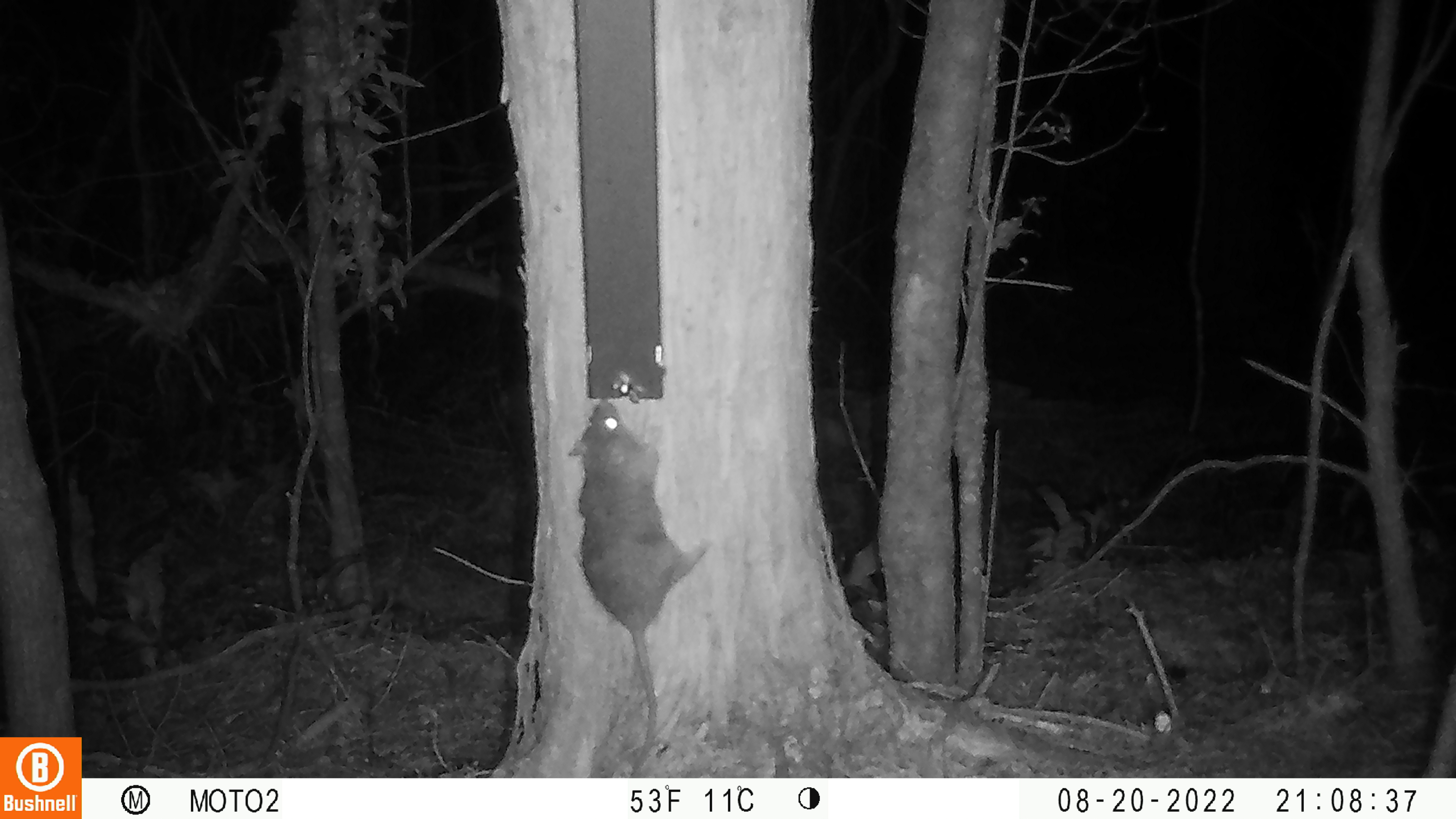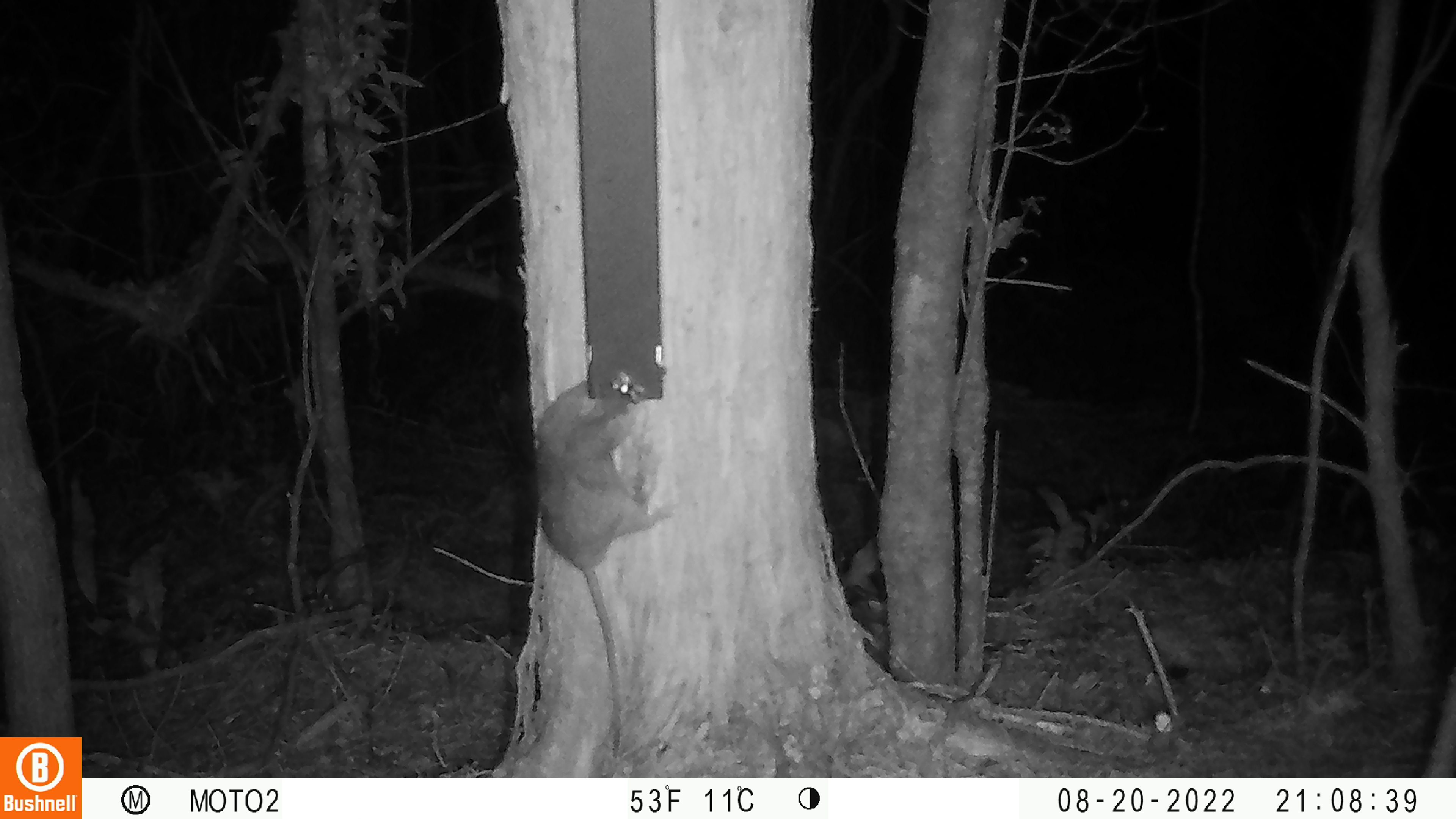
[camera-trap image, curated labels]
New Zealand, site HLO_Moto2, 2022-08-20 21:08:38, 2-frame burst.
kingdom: Animalia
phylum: Chordata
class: Mammalia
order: Rodentia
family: Muridae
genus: Rattus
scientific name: Rattus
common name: rat